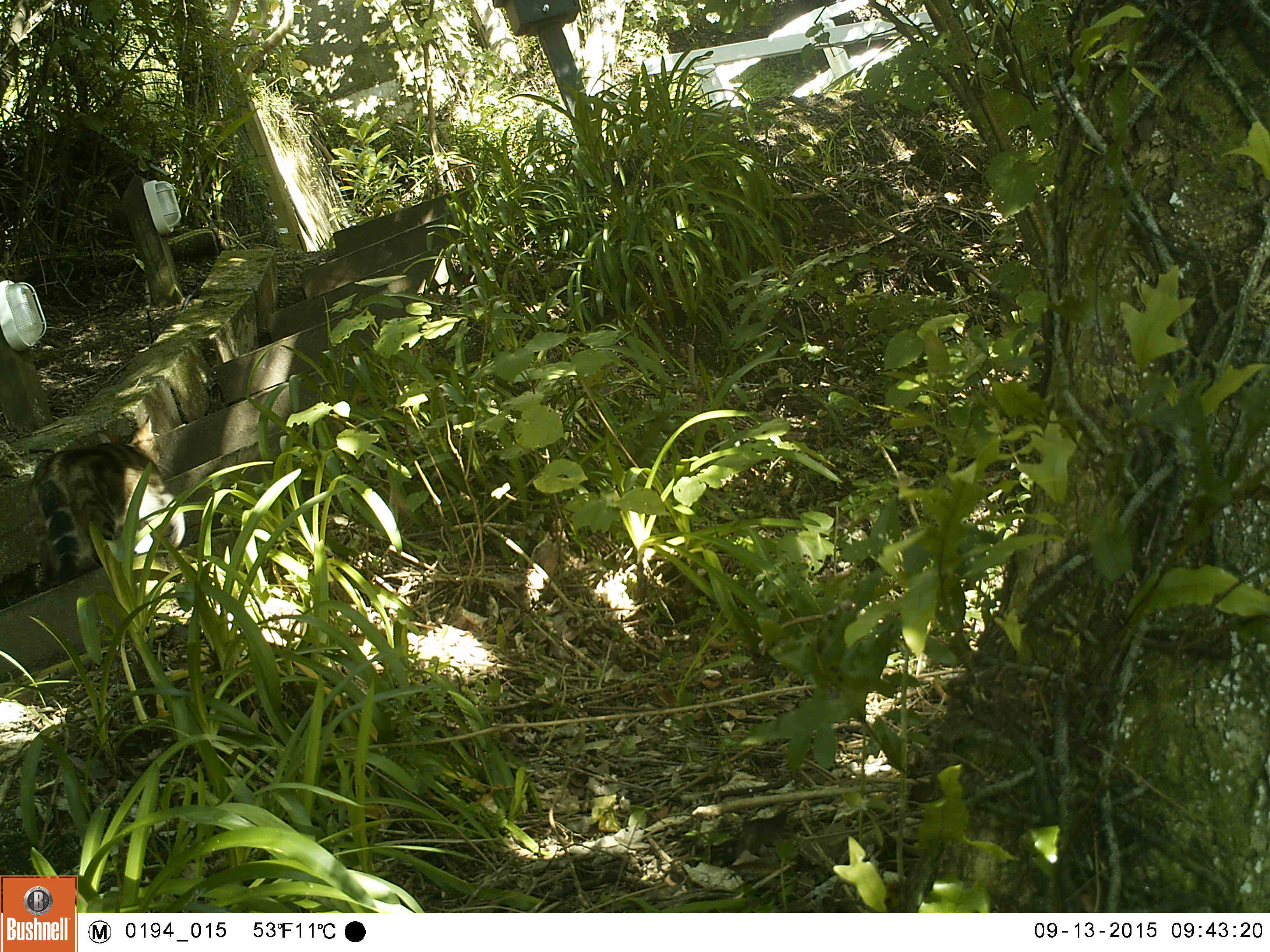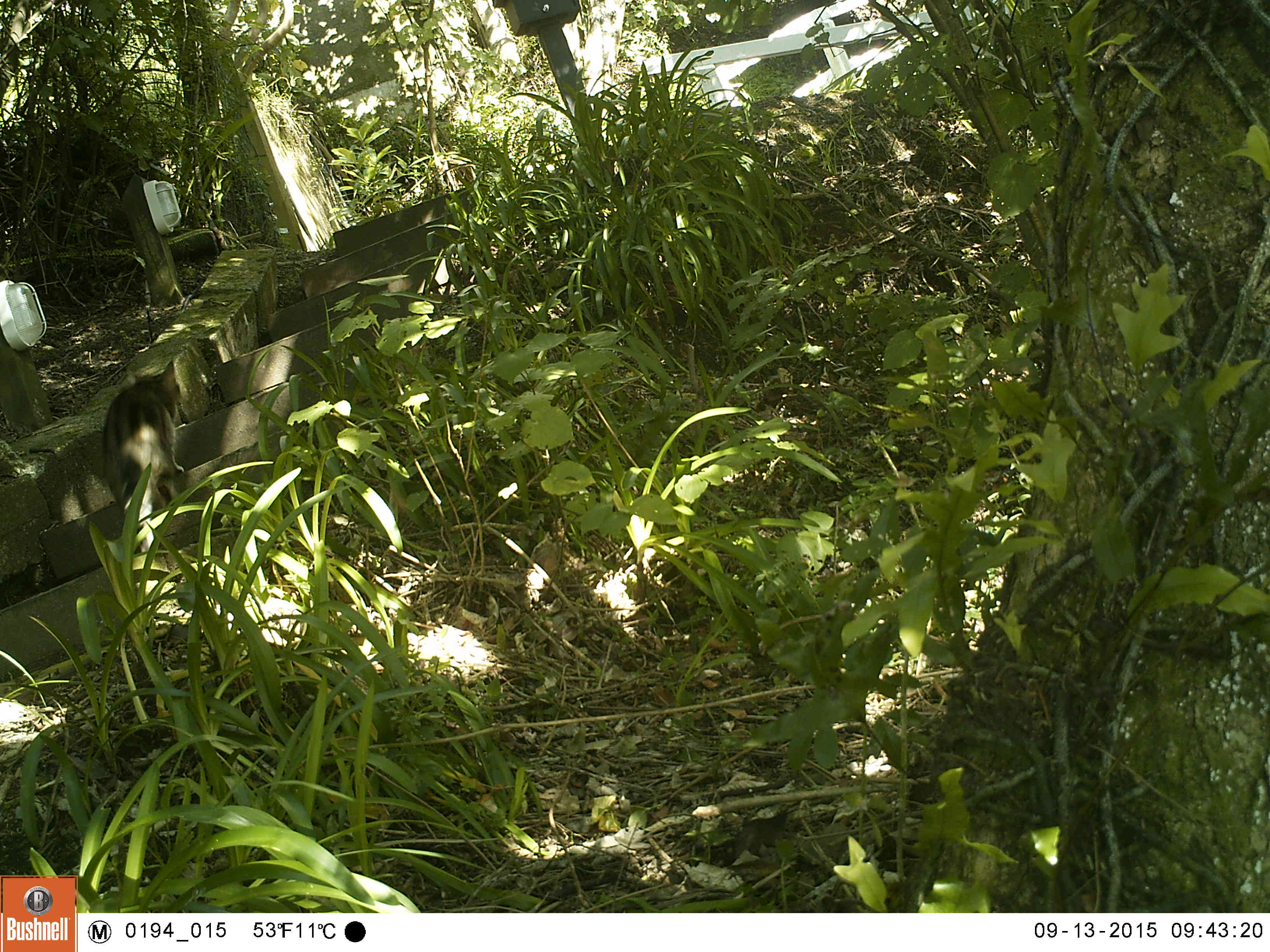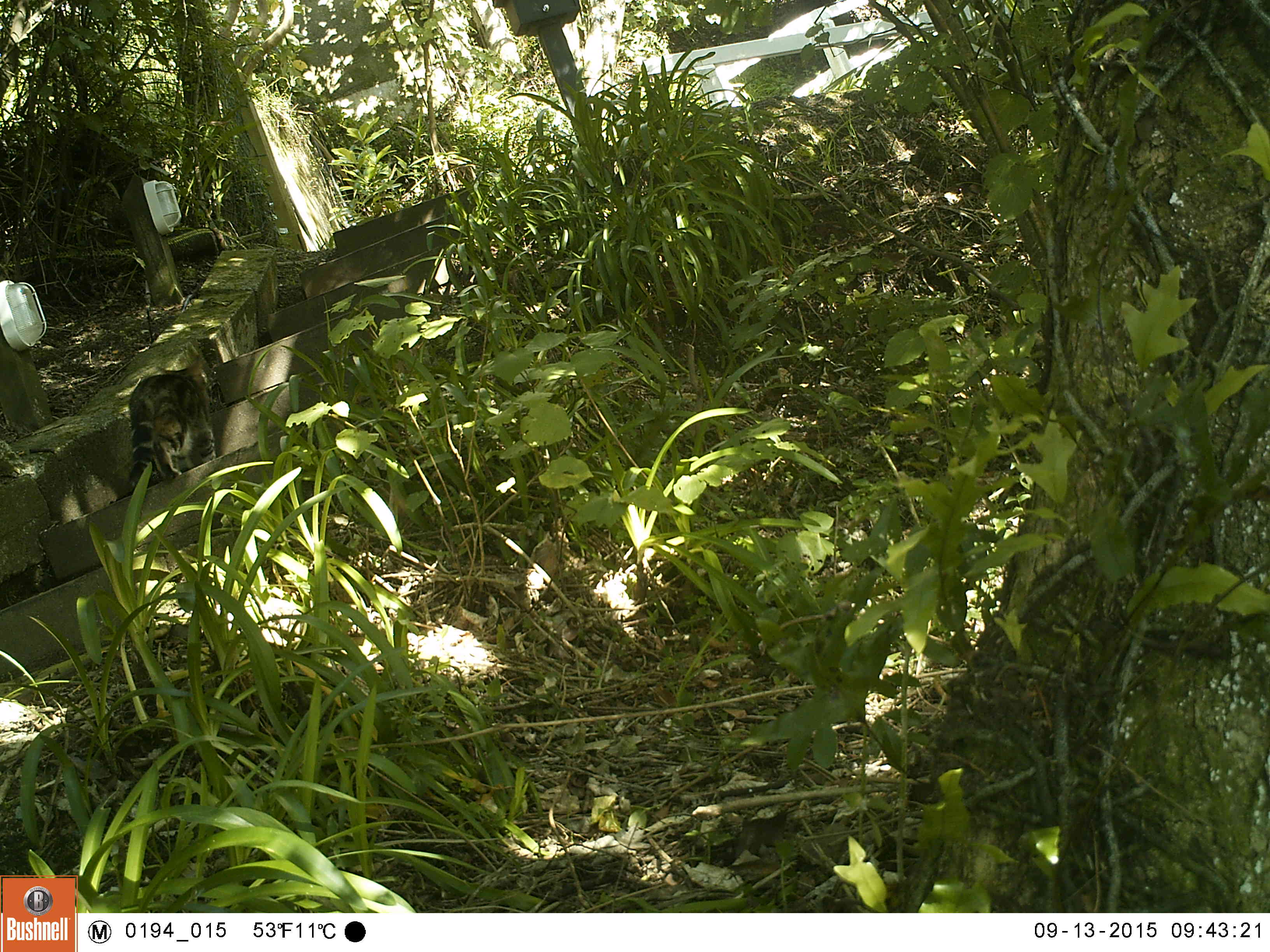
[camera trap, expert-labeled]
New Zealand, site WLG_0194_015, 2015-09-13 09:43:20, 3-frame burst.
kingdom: Animalia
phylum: Chordata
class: Mammalia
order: Carnivora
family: Felidae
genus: Felis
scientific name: Felis catus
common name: domestic cat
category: cat